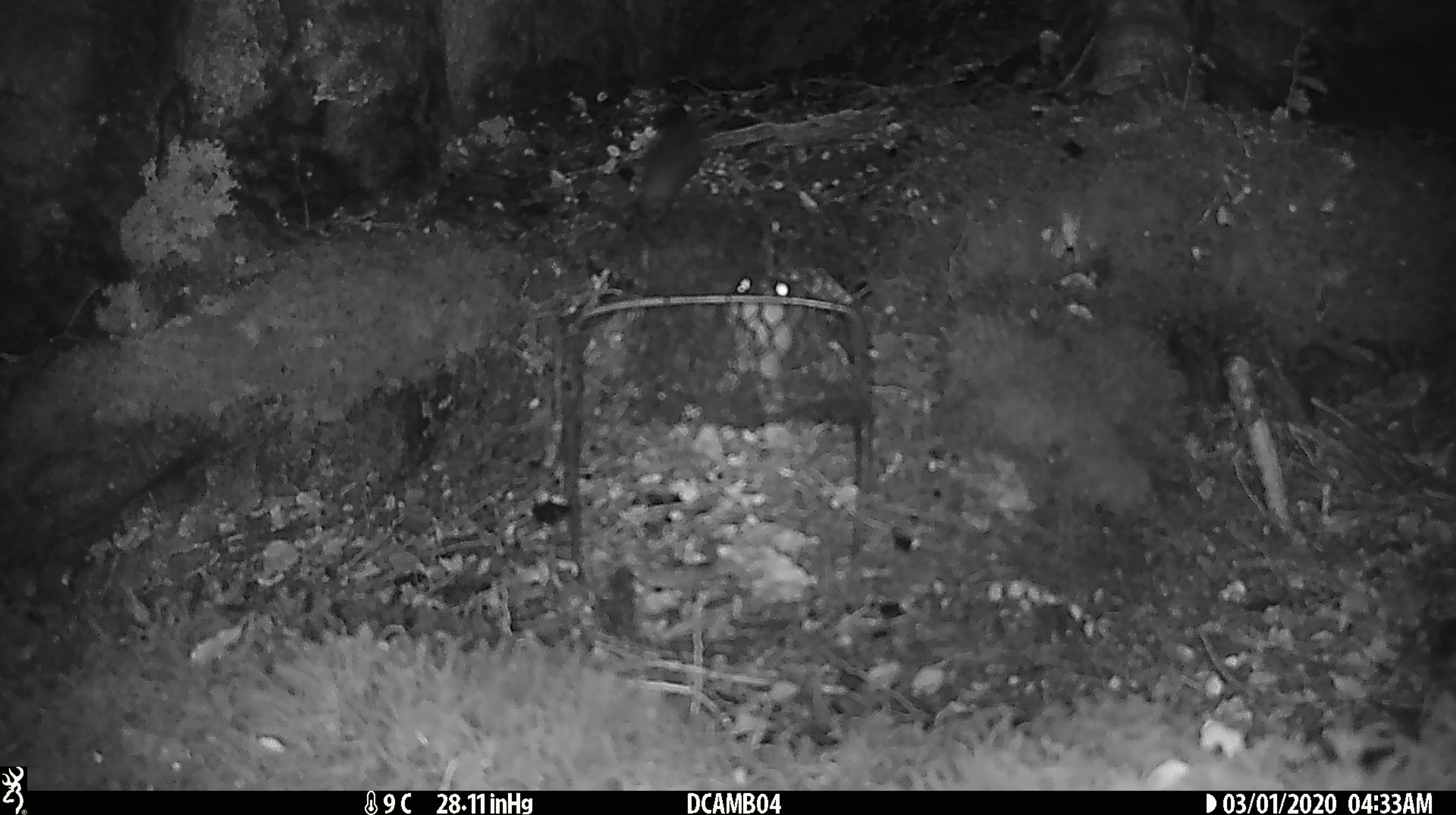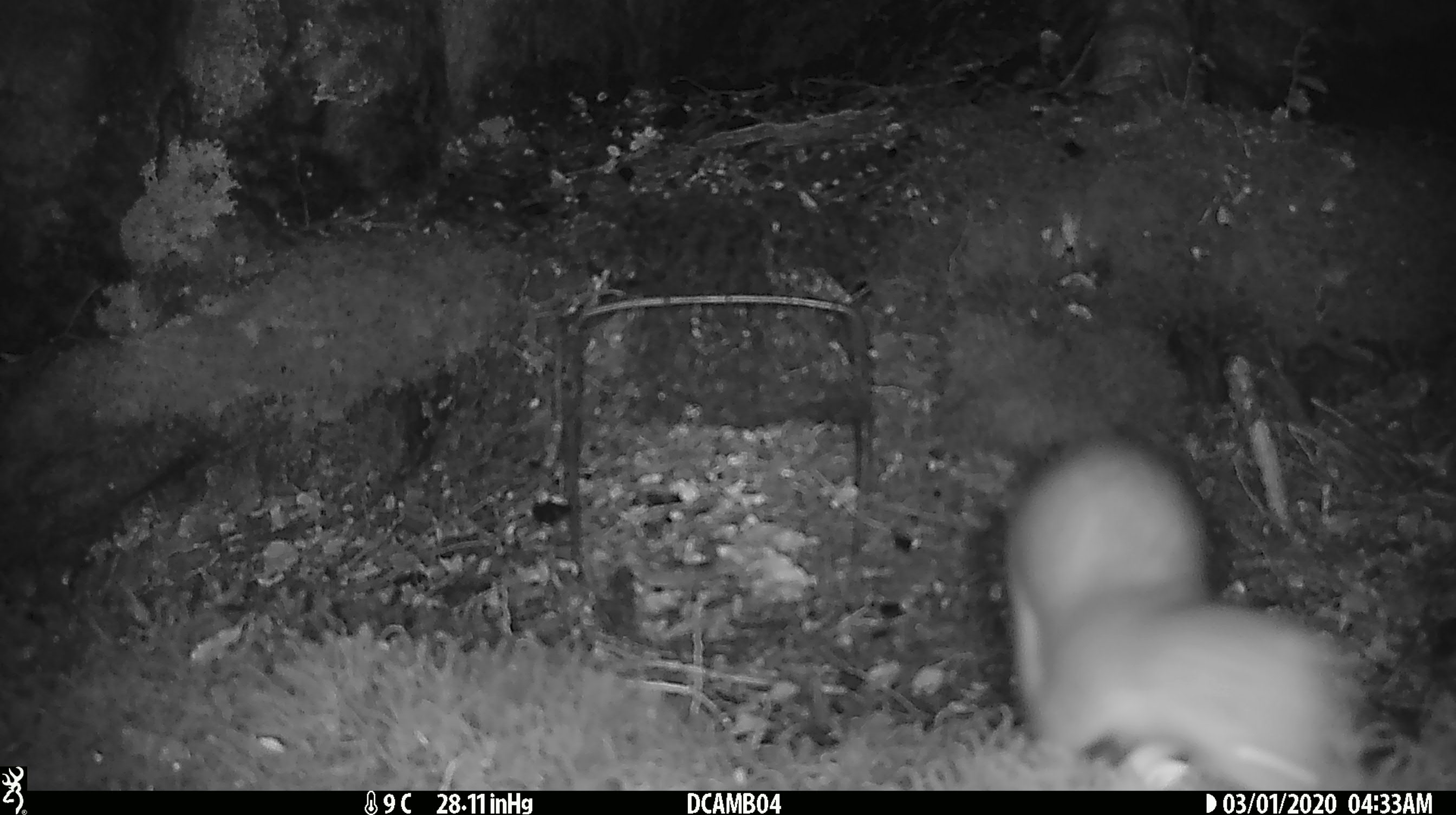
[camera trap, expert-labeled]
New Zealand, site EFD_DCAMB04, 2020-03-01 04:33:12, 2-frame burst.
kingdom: Animalia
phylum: Chordata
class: Mammalia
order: Carnivora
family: Mustelidae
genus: Mustela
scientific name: Mustela erminea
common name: stoat